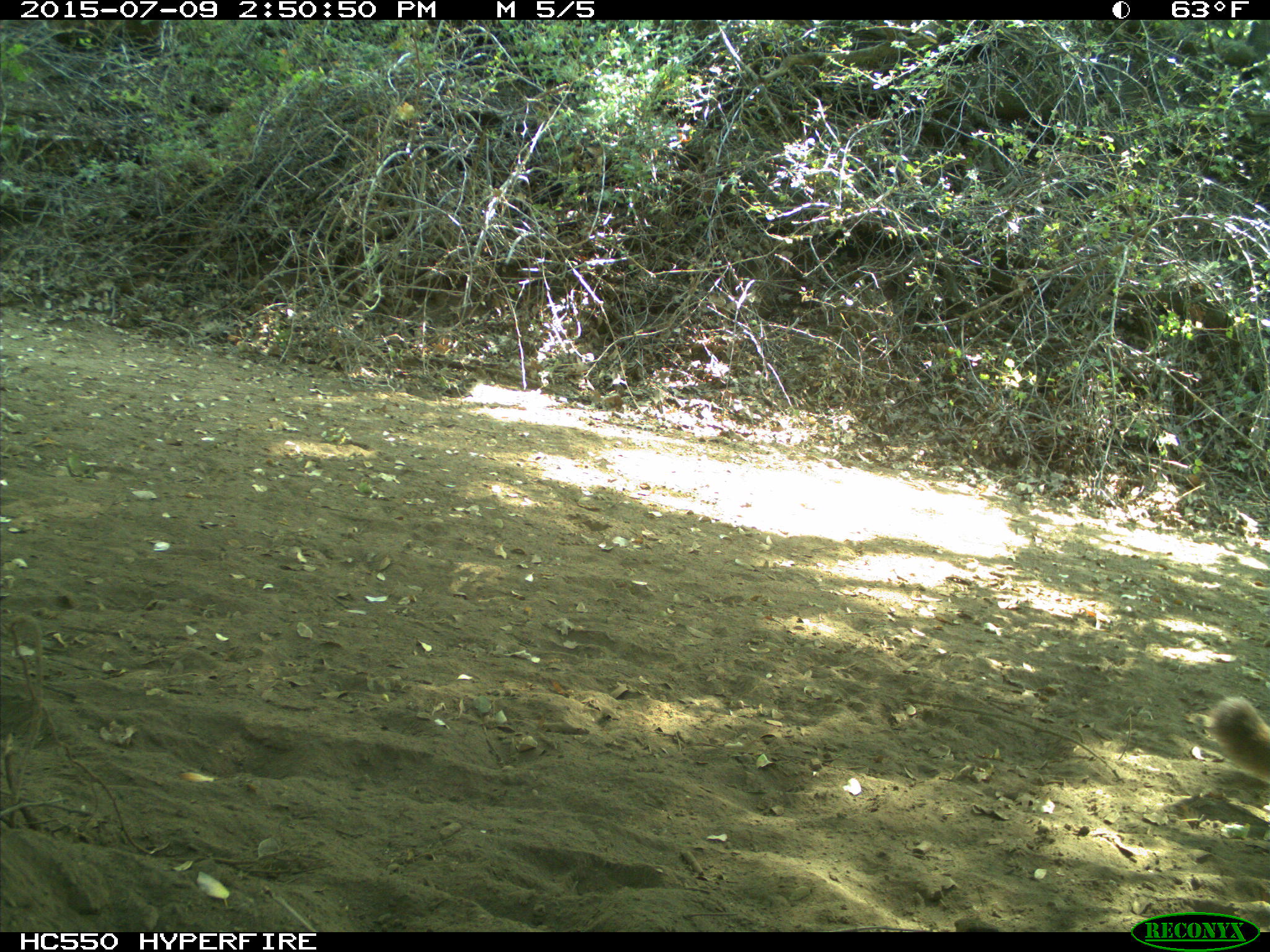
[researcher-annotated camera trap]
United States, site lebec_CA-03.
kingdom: Animalia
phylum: Chordata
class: Mammalia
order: Carnivora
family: Felidae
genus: Puma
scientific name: Puma concolor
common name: mountain lion